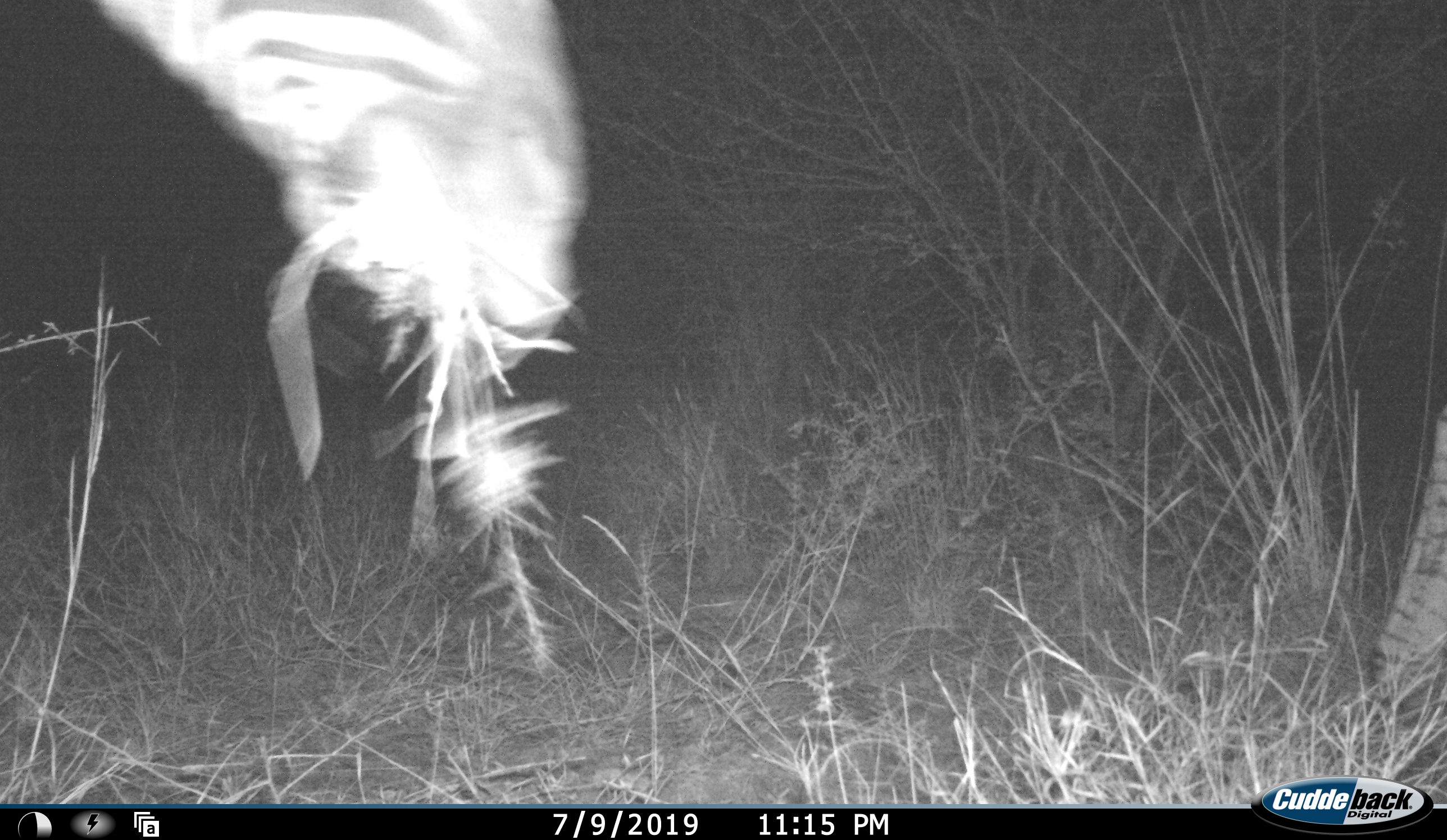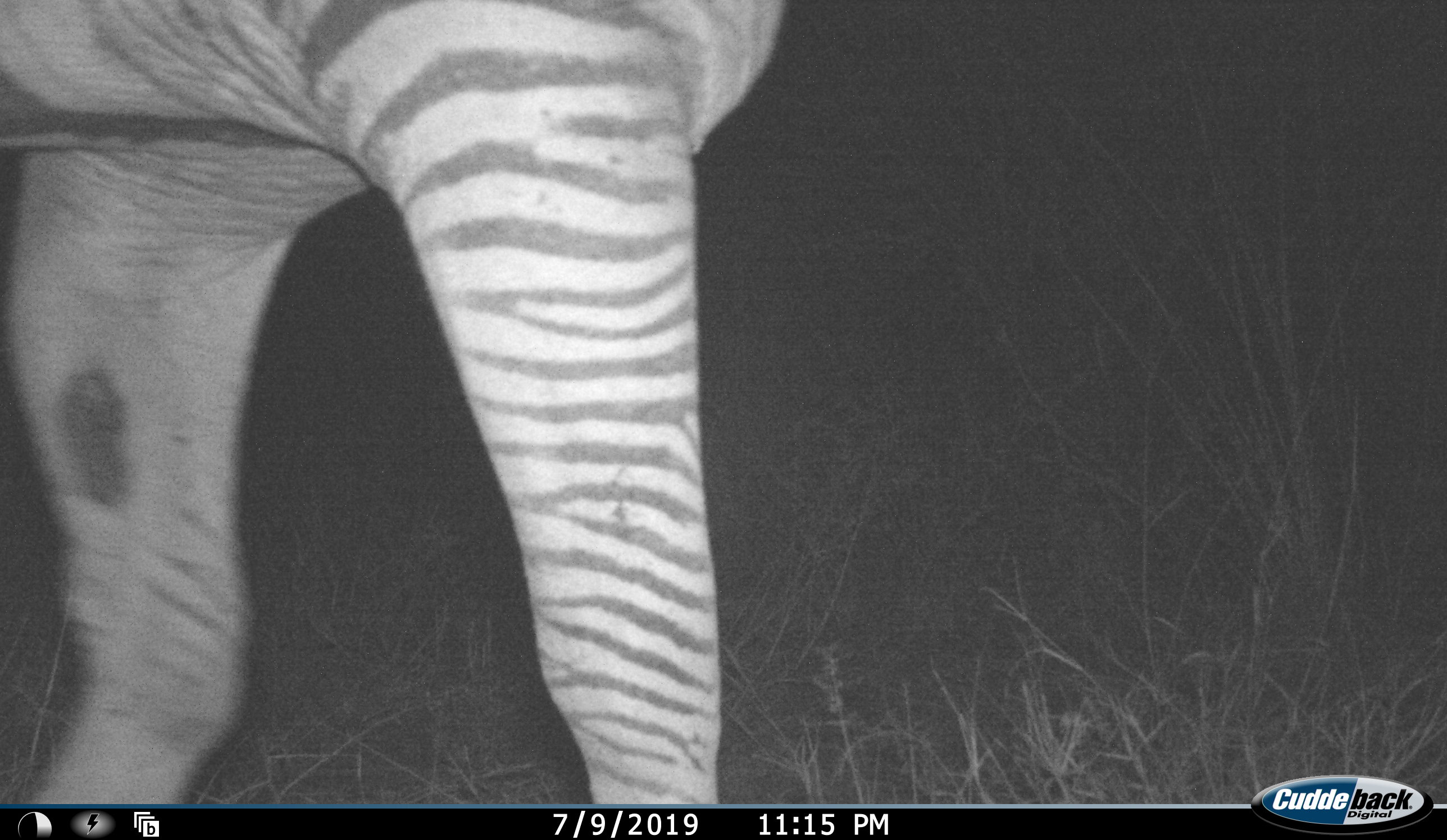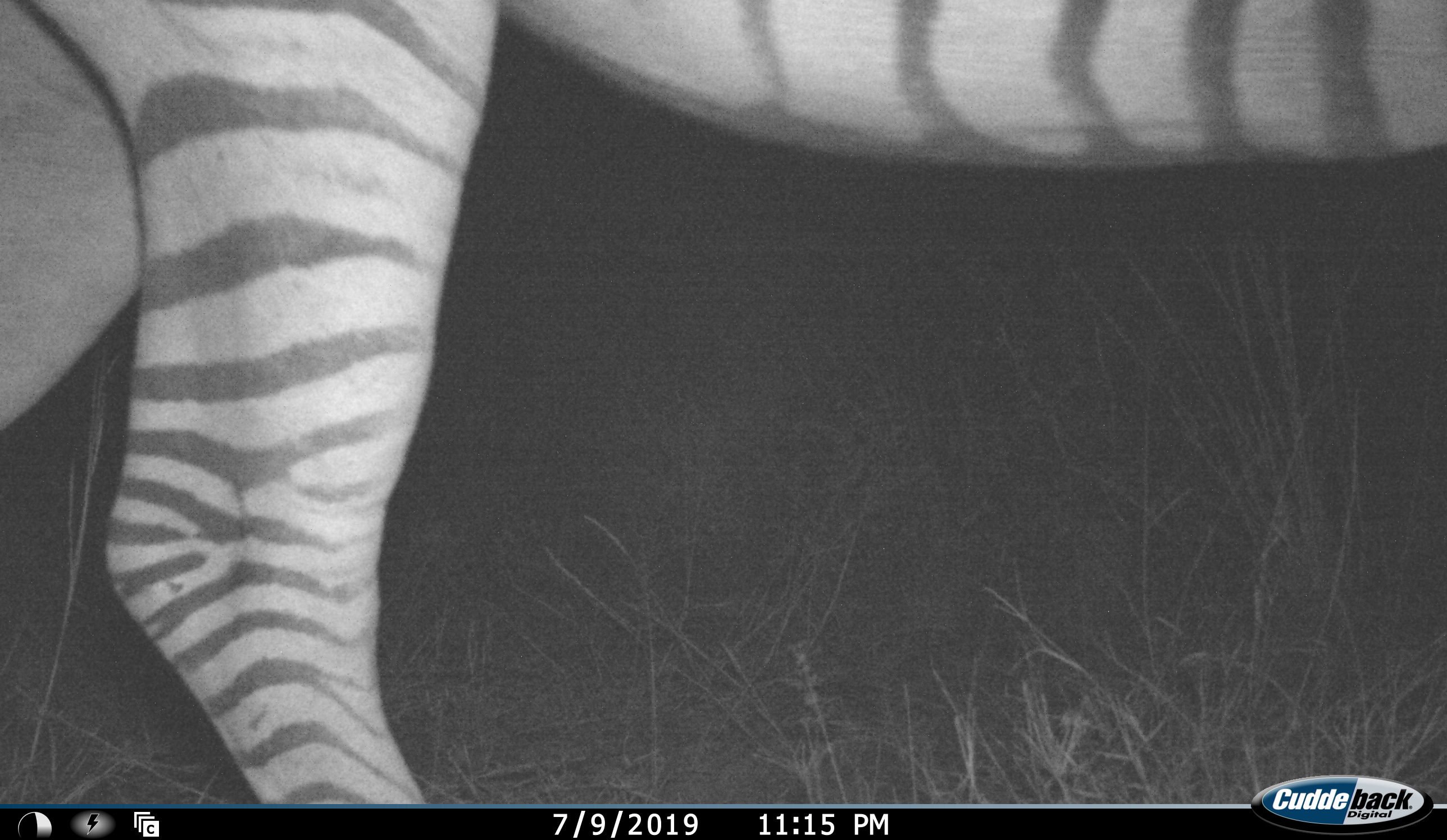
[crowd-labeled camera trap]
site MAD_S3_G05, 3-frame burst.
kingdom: Animalia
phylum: Chordata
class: Mammalia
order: Perissodactyla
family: Equidae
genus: Equus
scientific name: Equus quagga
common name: plains zebra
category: zebraplains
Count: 1.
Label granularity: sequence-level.